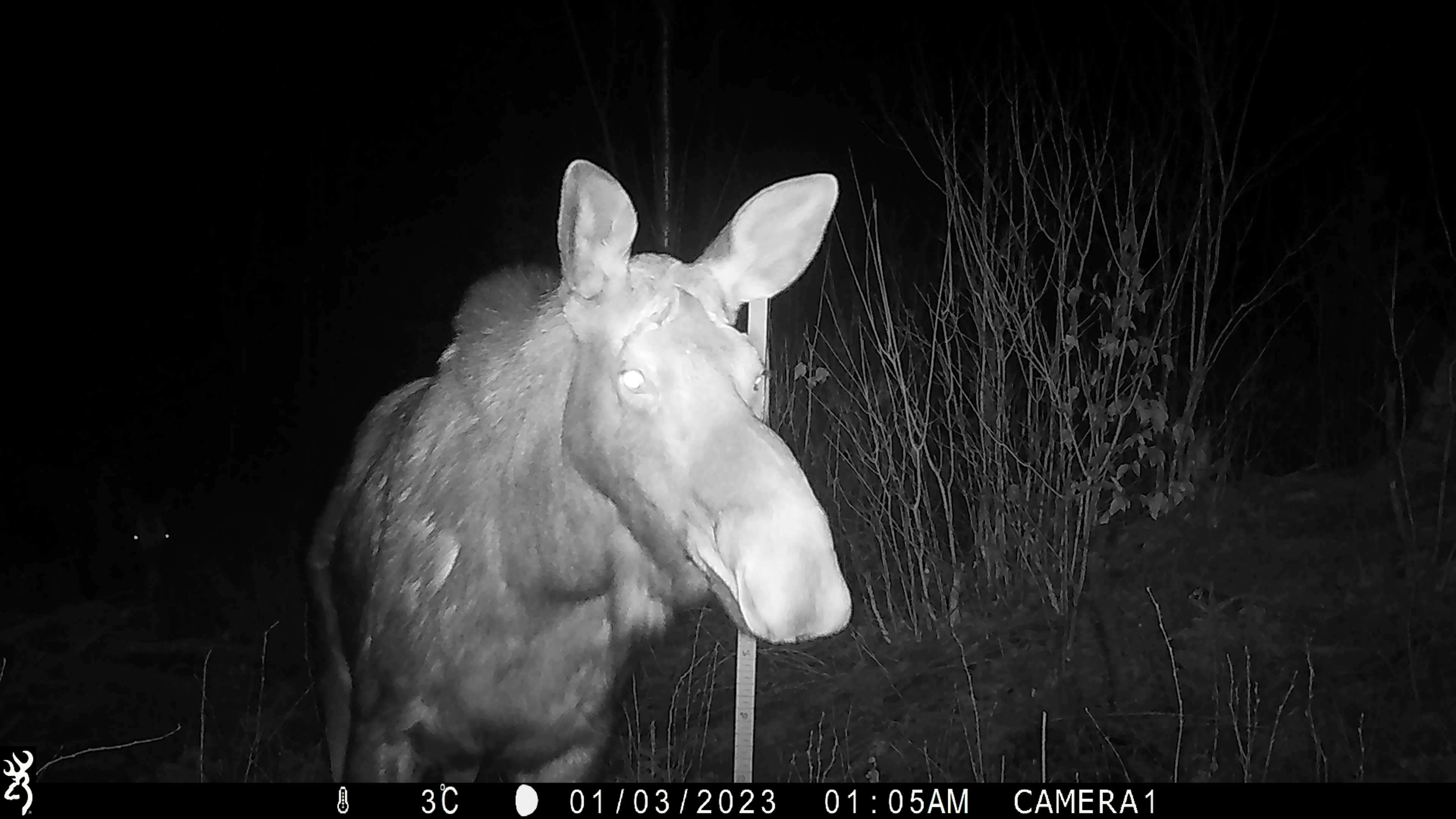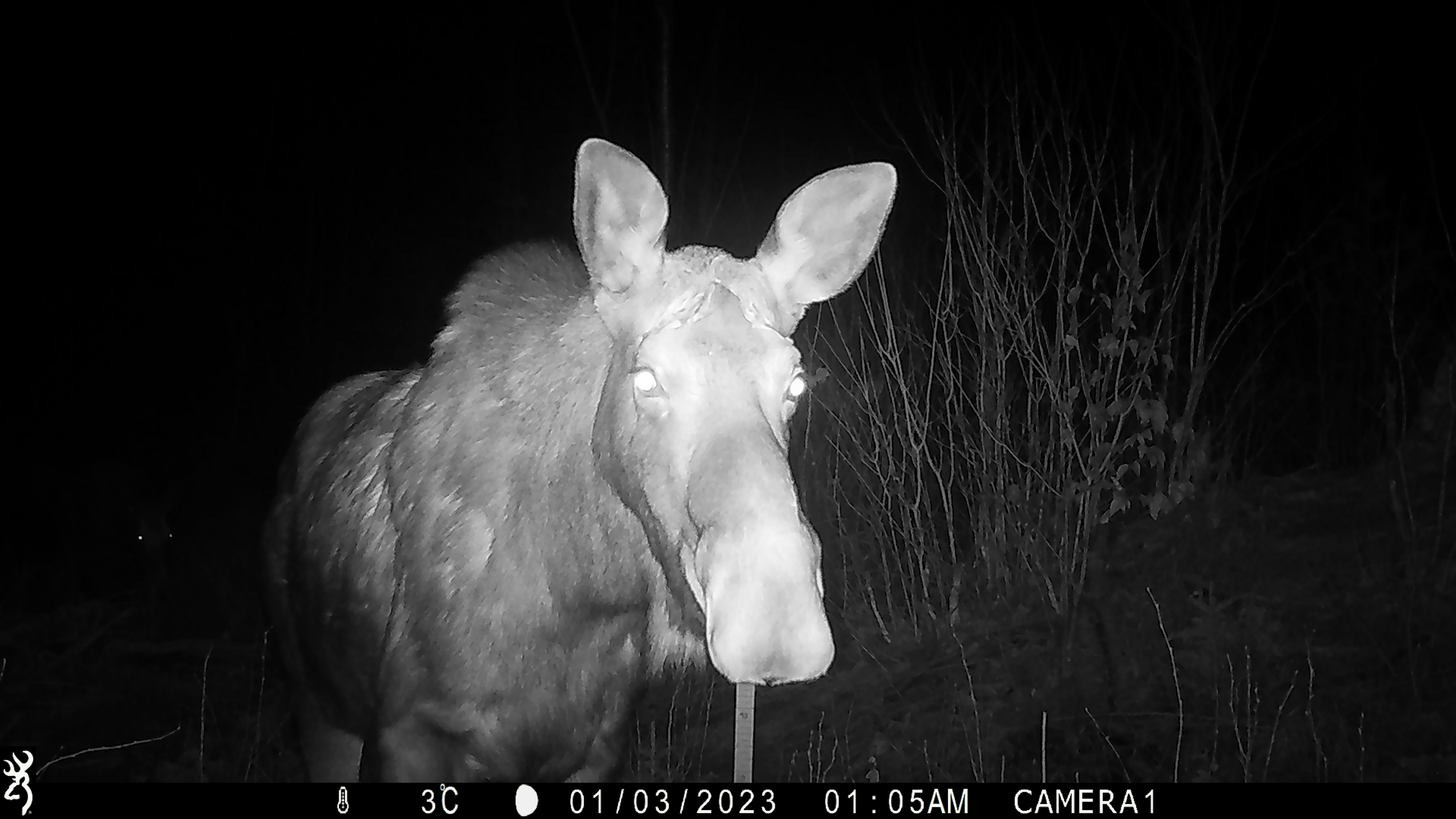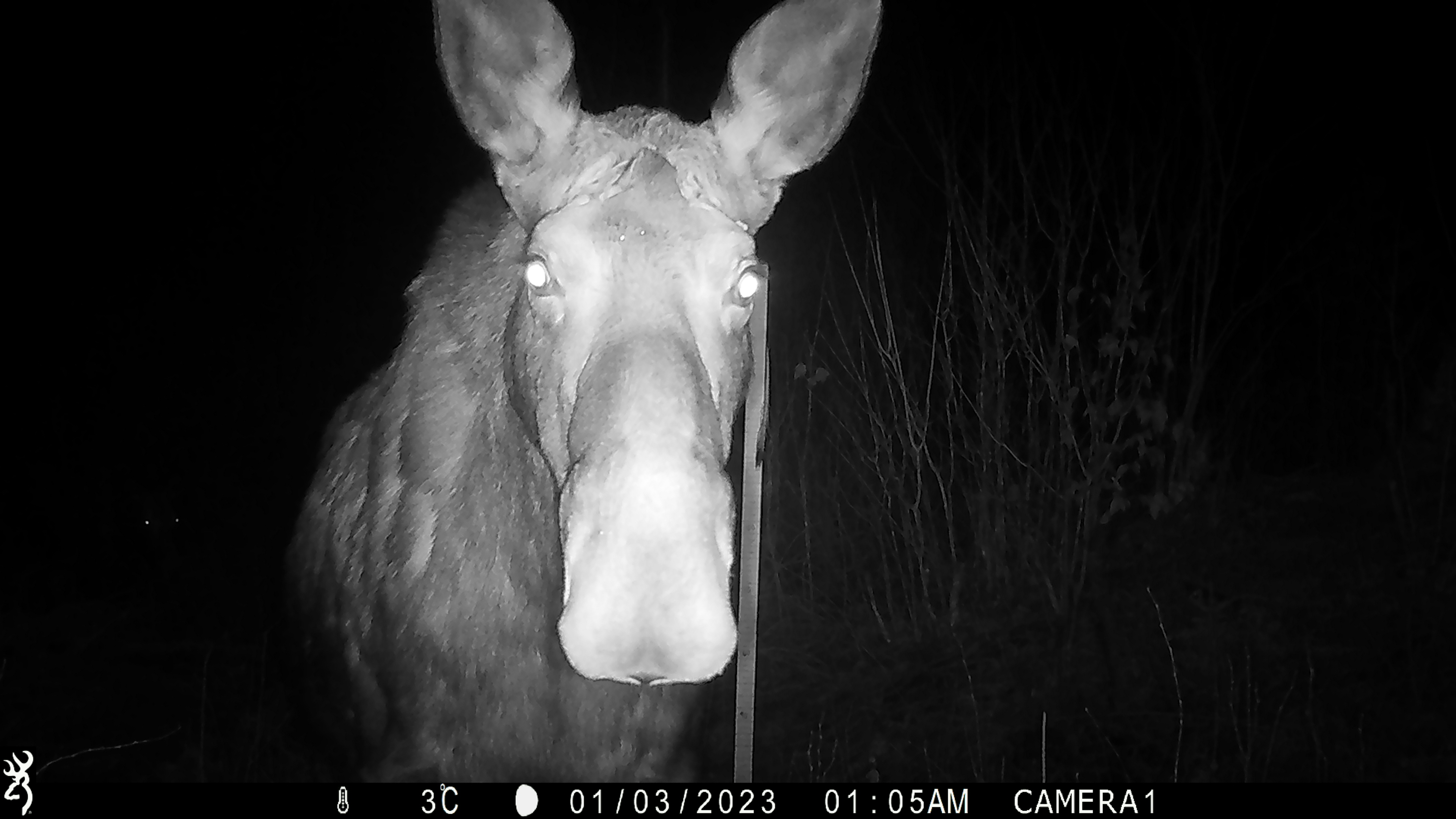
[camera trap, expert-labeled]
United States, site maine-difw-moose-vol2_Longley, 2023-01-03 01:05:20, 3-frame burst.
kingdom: Animalia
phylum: Chordata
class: Mammalia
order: Artiodactyla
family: Cervidae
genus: Alces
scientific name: Alces alces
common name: moose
Moose (Alces alces).